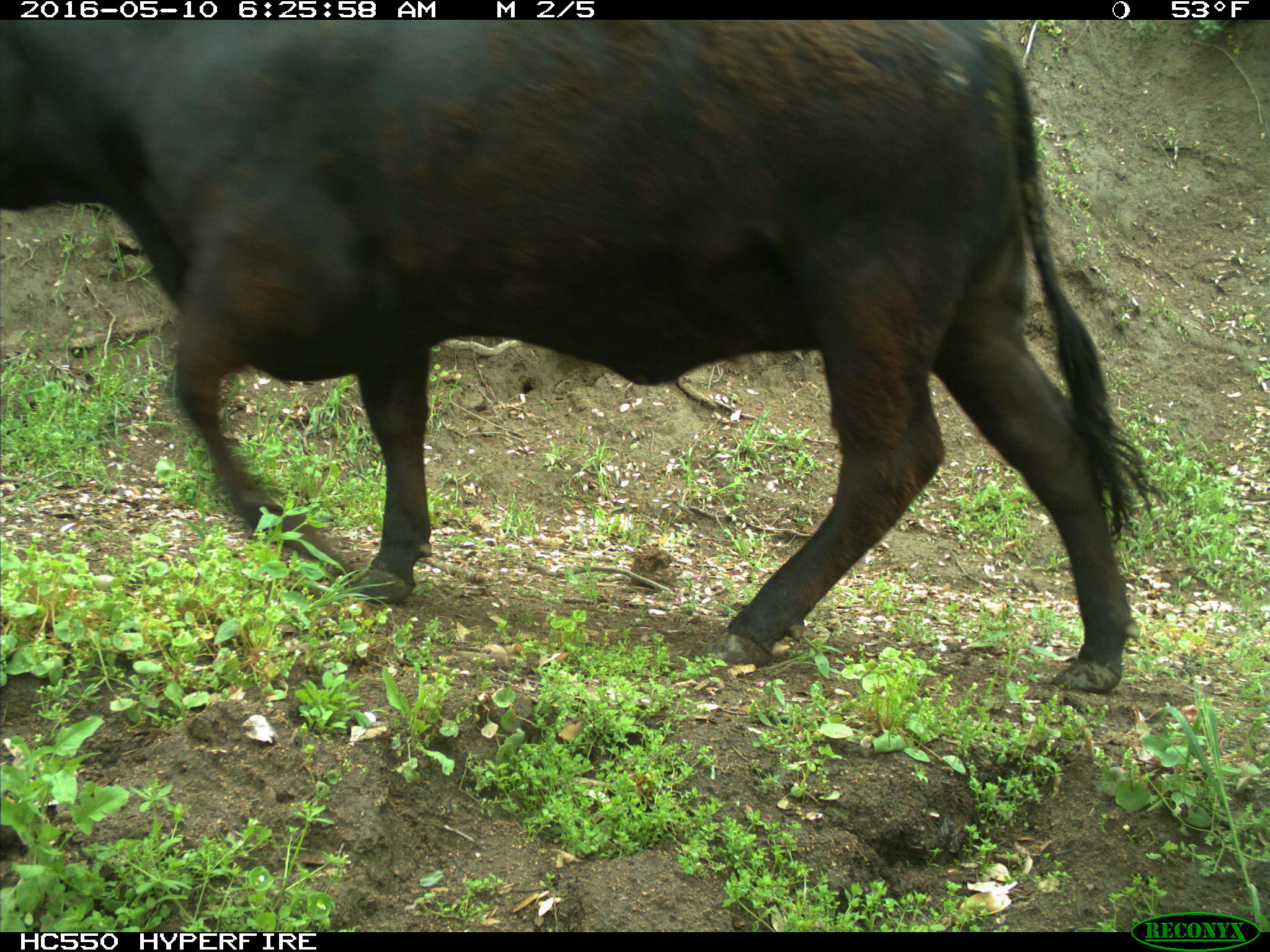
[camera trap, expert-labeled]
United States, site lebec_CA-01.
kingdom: Animalia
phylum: Chordata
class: Mammalia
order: Artiodactyla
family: Bovidae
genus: Bos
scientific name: Bos taurus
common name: domestic cow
Bos taurus (domestic cow).